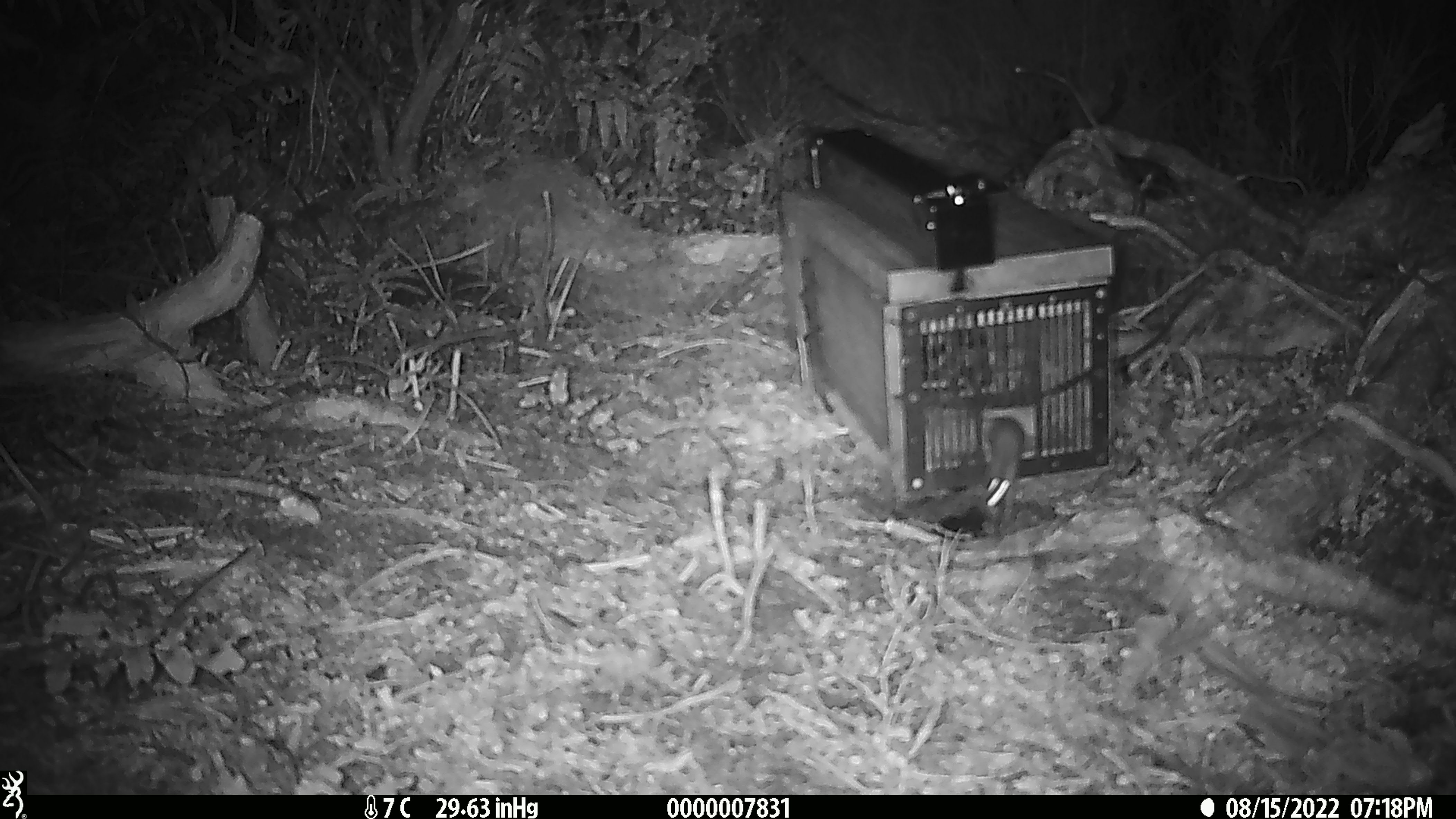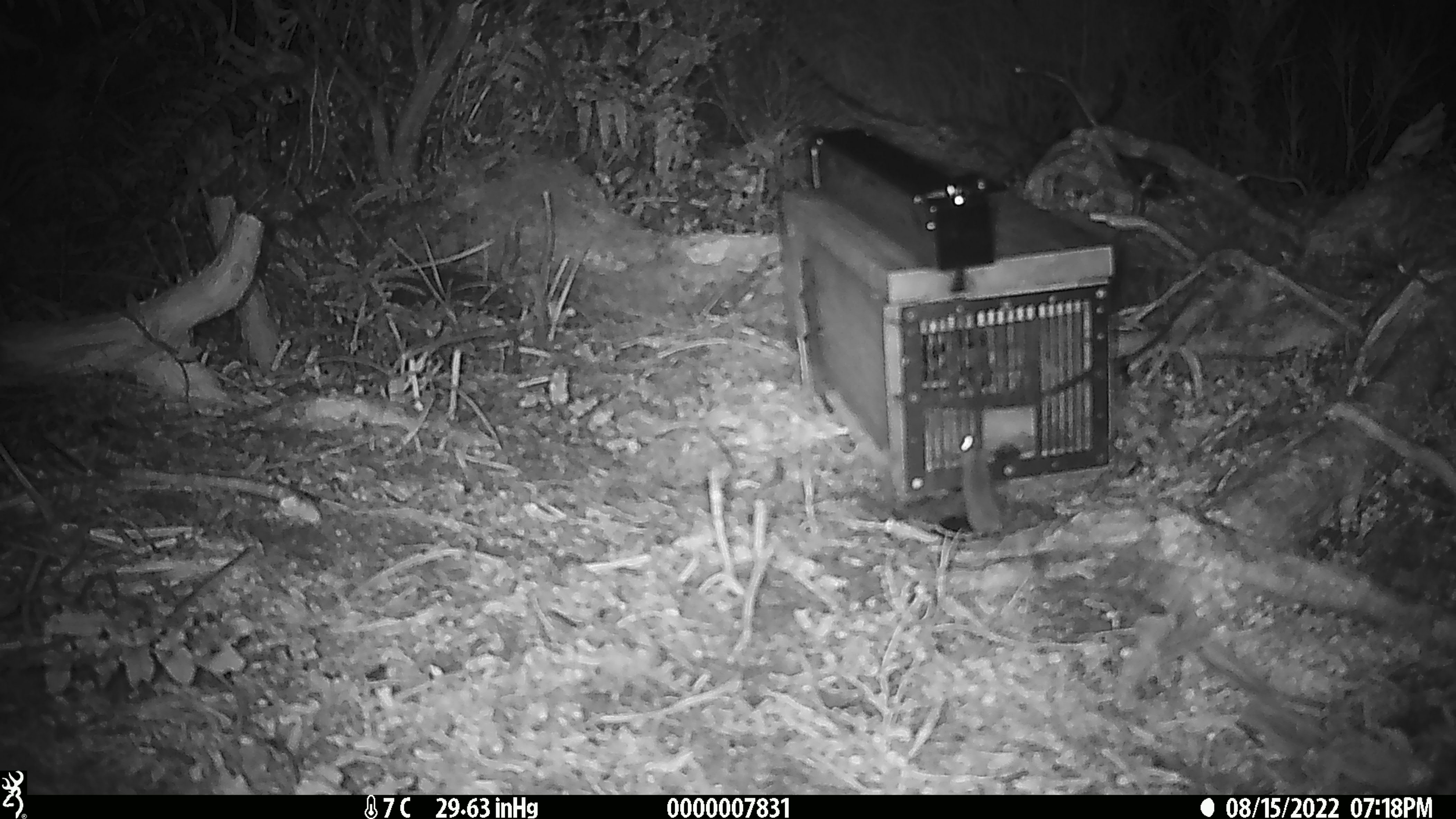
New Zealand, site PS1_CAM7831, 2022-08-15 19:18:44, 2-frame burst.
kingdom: Animalia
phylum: Chordata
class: Mammalia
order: Rodentia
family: Muridae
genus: Mus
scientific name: Mus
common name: mouse